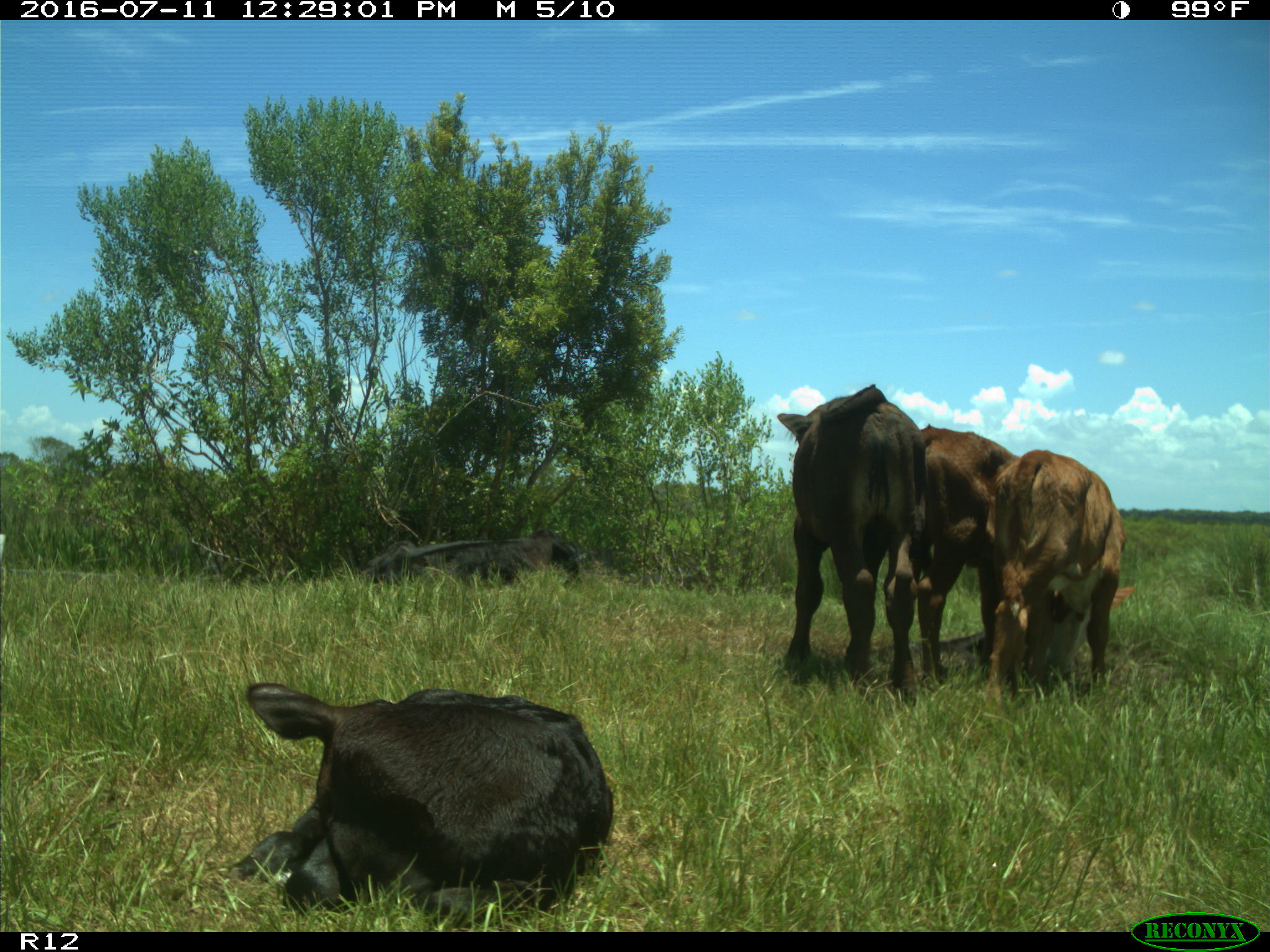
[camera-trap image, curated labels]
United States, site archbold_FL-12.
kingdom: Animalia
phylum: Chordata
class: Mammalia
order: Artiodactyla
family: Bovidae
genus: Bos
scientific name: Bos taurus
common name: domestic cow